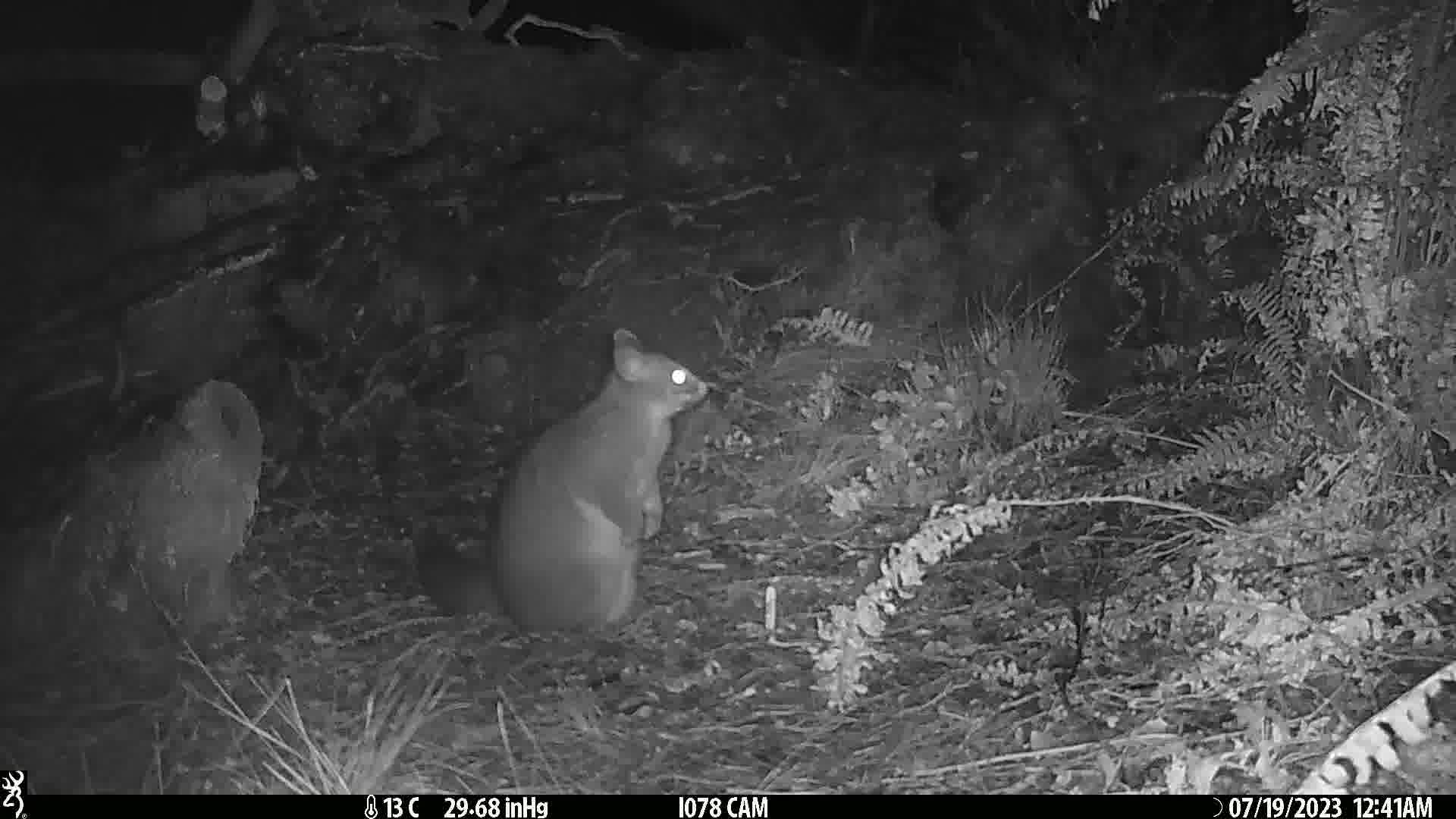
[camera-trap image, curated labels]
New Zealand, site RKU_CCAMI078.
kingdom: Animalia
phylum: Chordata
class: Mammalia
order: Diprotodontia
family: Phalangeridae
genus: Trichosurus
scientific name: Trichosurus vulpecula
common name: common brushtail possum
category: possum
Possum (common brushtail possum) (Trichosurus vulpecula).